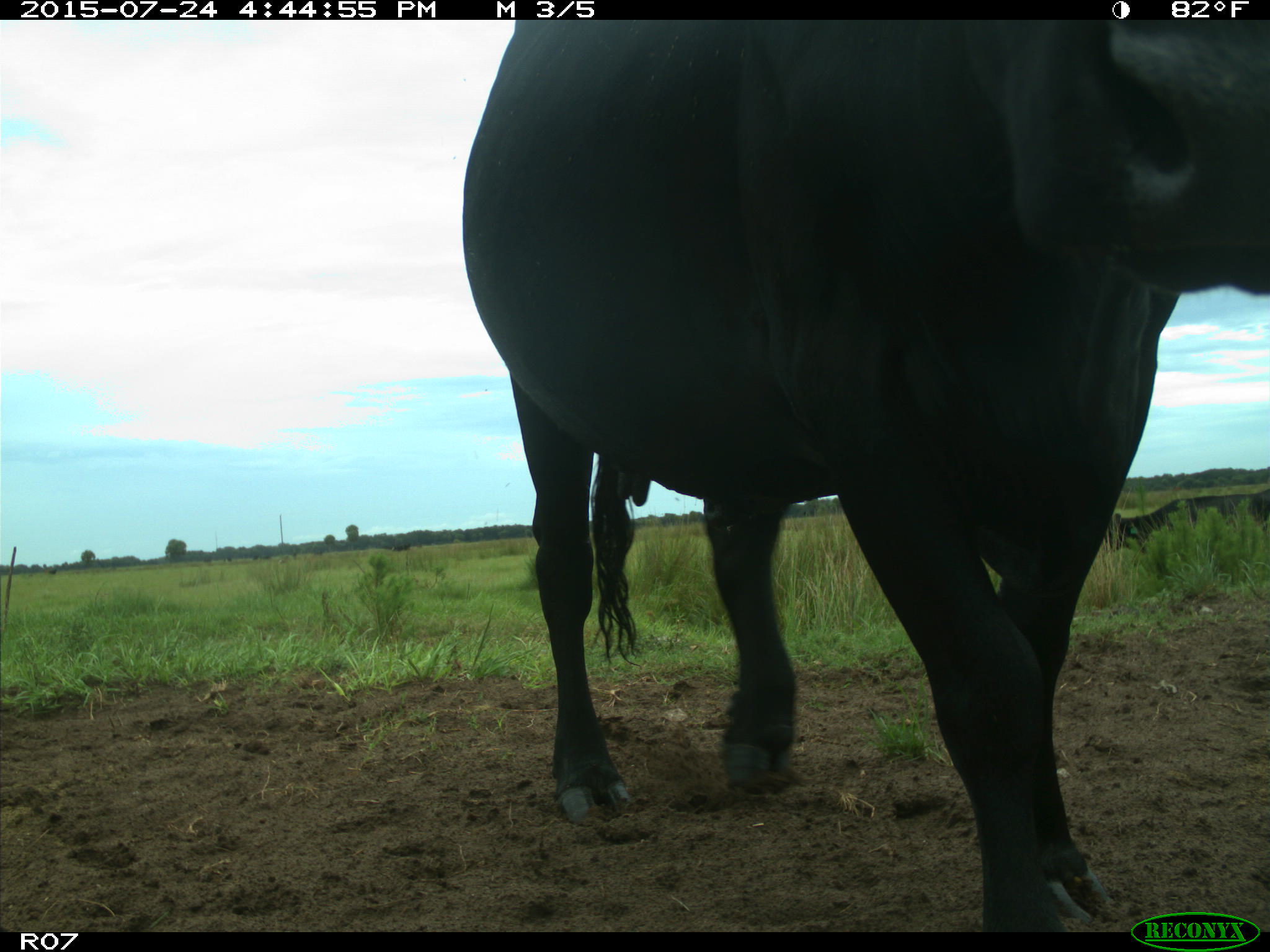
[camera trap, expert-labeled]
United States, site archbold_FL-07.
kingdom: Animalia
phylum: Chordata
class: Mammalia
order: Artiodactyla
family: Bovidae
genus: Bos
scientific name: Bos taurus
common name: domestic cow